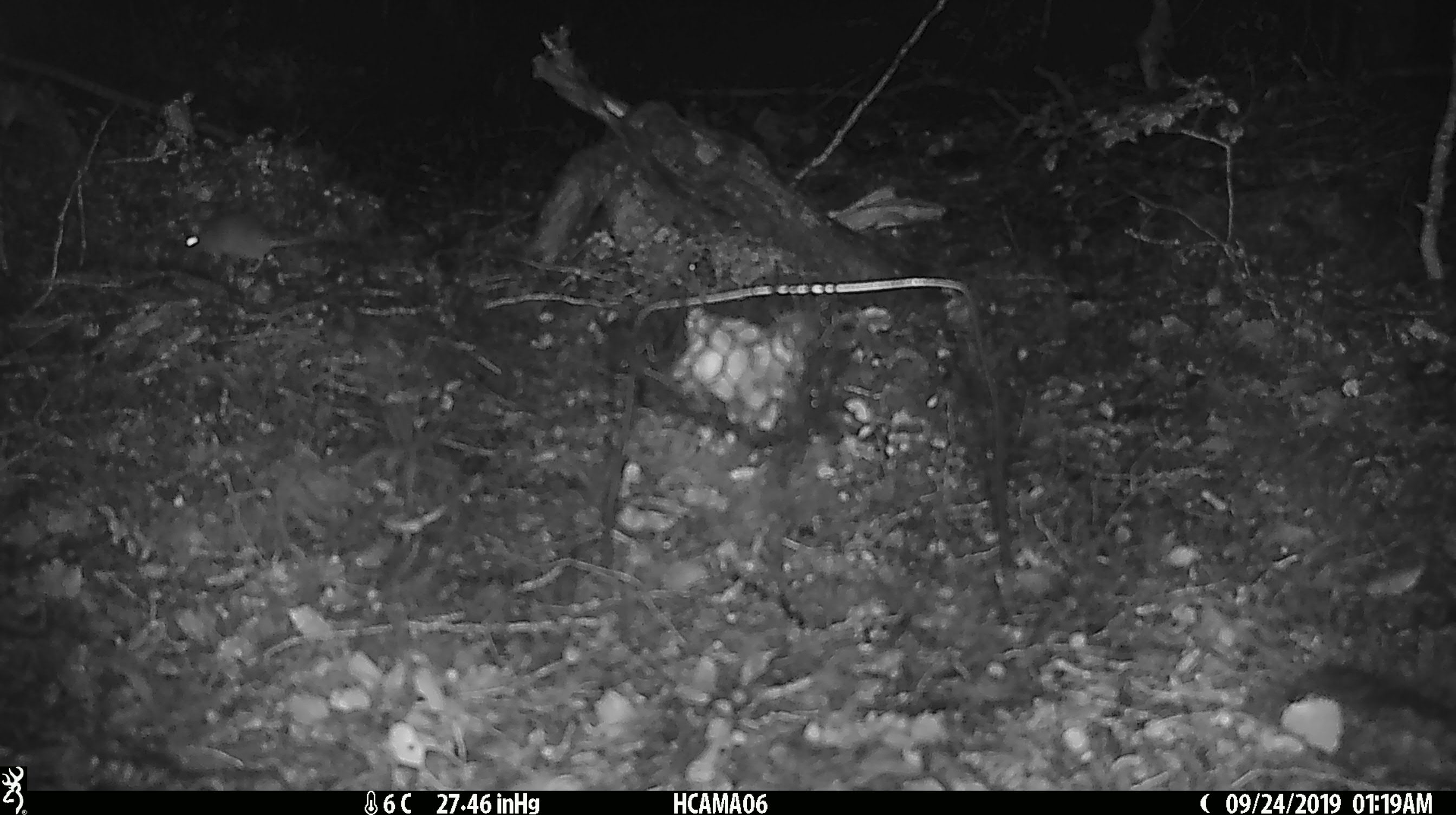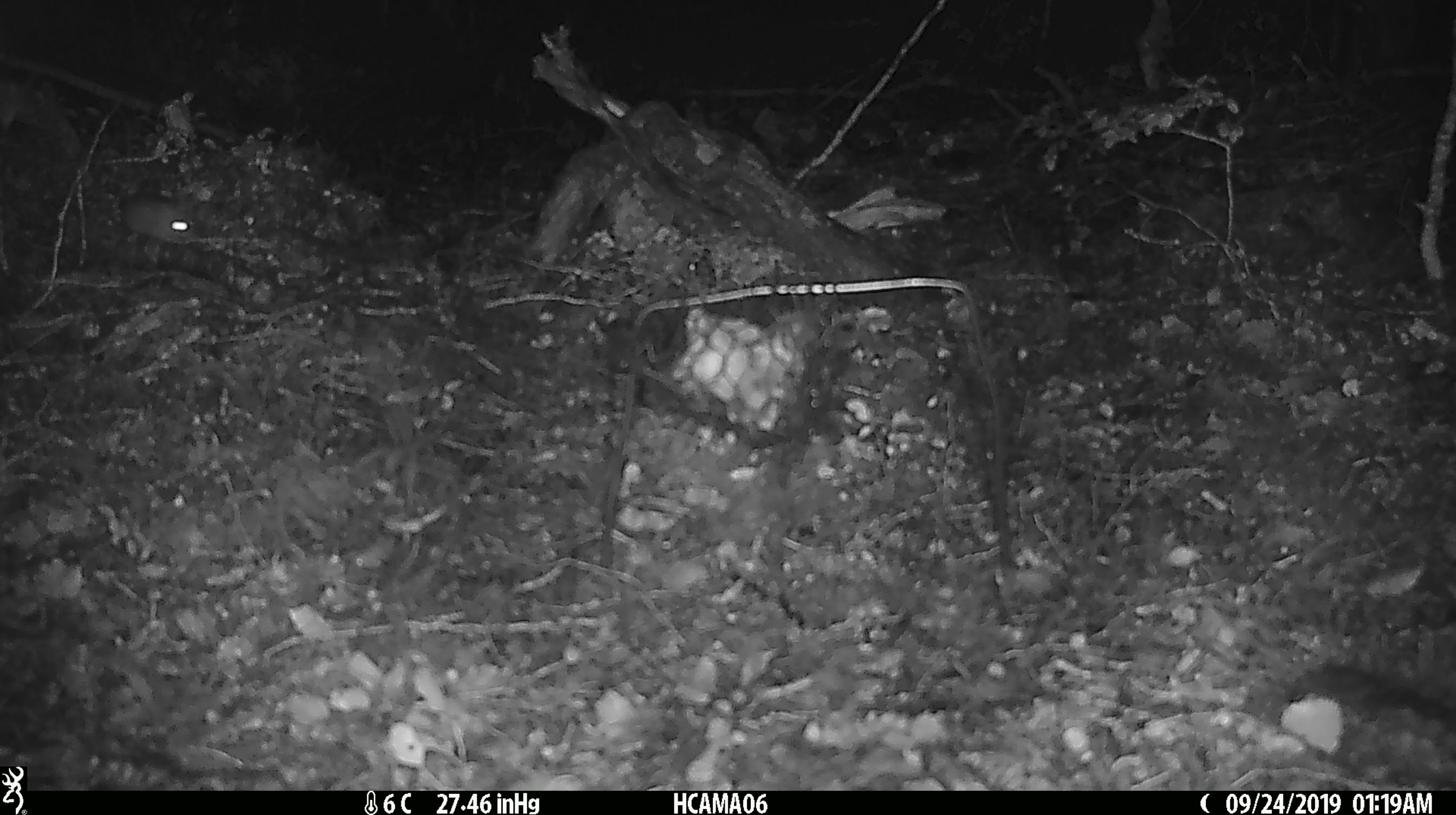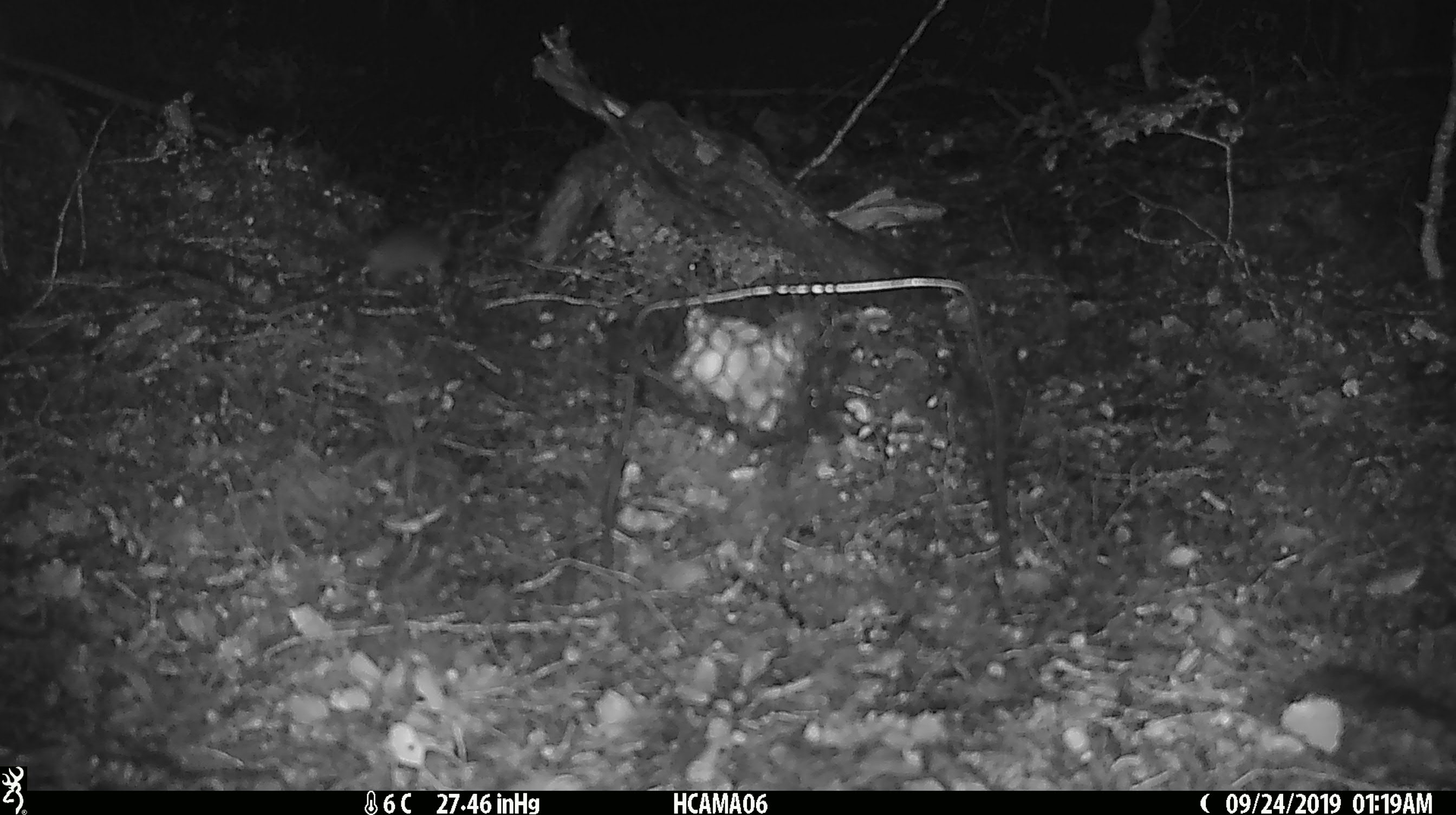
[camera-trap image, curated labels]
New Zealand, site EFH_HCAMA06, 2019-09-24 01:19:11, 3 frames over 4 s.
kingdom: Animalia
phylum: Chordata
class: Mammalia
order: Rodentia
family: Muridae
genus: Mus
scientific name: Mus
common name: mouse